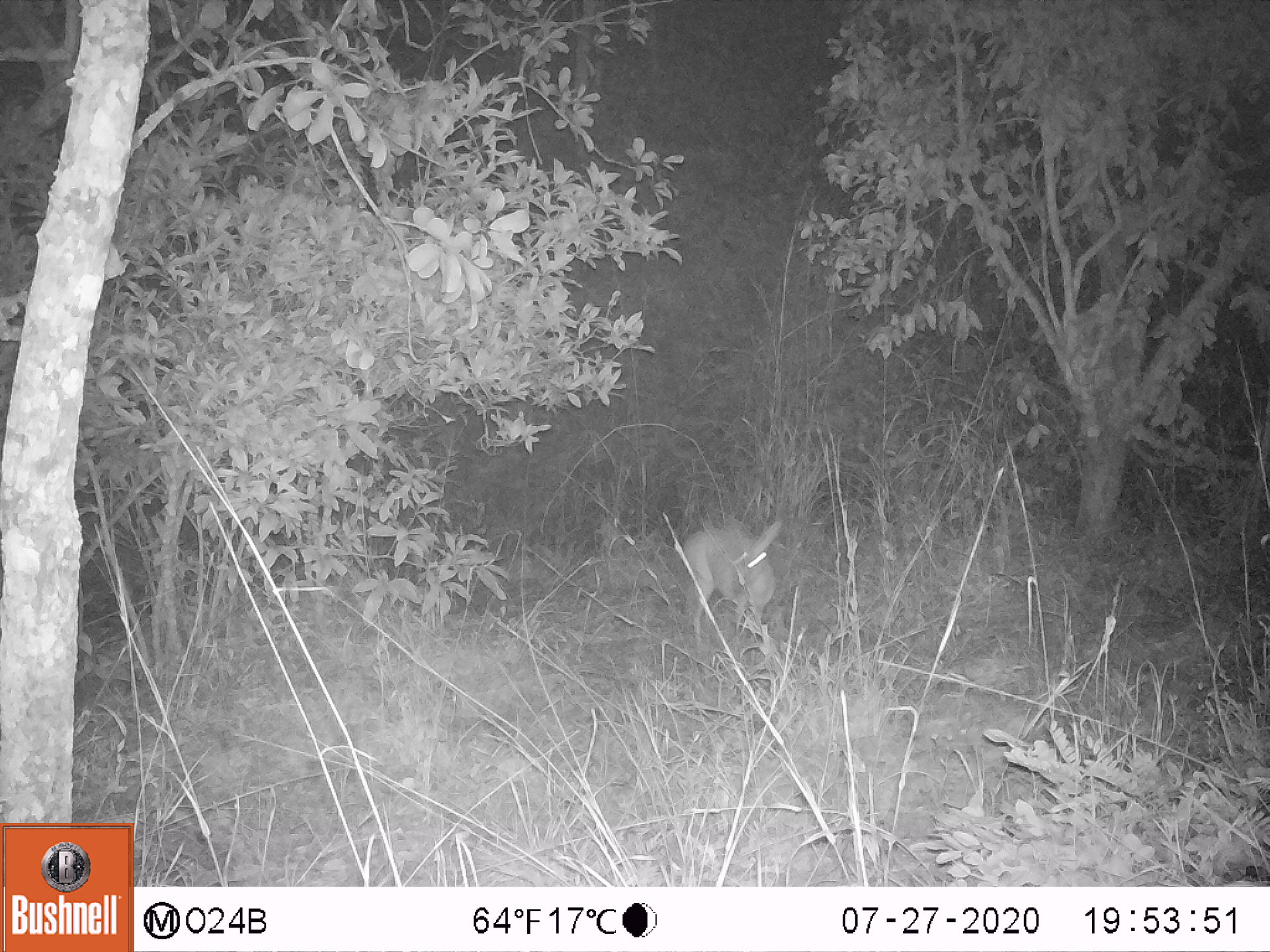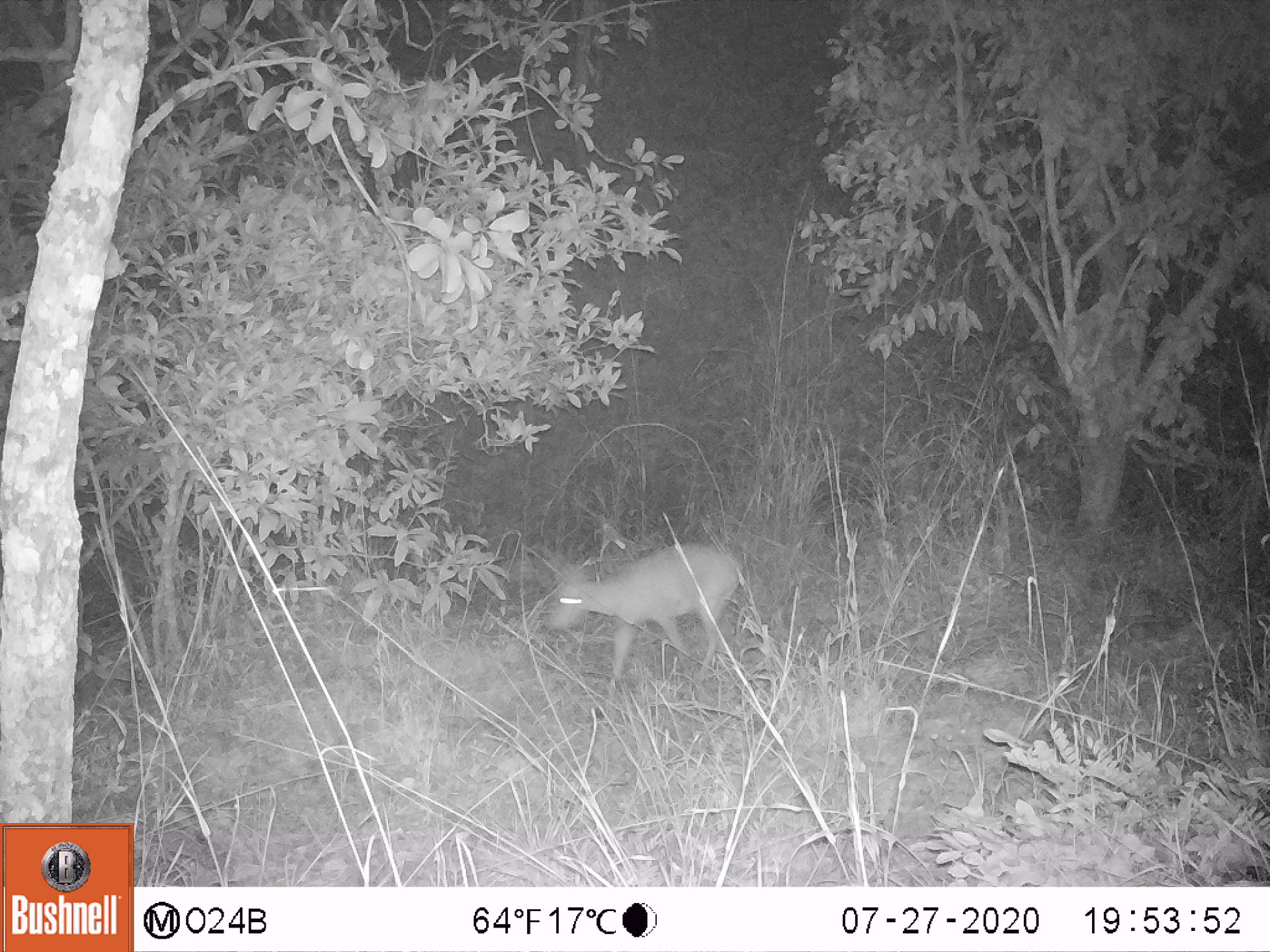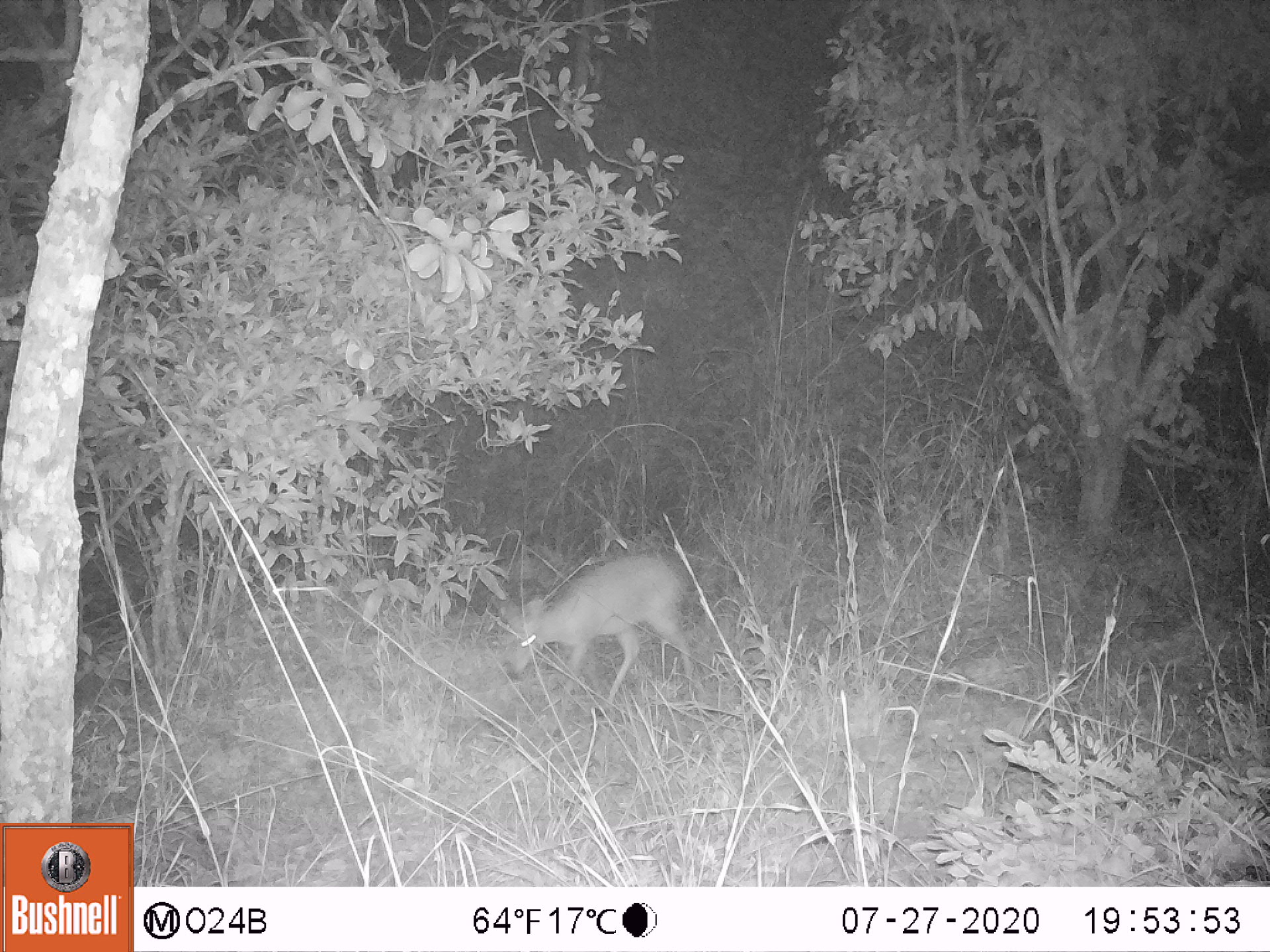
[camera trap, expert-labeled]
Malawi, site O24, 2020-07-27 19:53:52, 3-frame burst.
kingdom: Animalia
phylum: Chordata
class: Mammalia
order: Artiodactyla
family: Bovidae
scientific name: Antilopinae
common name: small antelope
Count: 1.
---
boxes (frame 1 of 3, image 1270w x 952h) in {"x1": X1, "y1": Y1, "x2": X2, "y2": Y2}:
small antelope: {"x1": 662, "y1": 508, "x2": 799, "y2": 667}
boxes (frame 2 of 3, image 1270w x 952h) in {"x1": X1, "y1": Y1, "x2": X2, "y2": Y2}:
small antelope: {"x1": 525, "y1": 530, "x2": 749, "y2": 735}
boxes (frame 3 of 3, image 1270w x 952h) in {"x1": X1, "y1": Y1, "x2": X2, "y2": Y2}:
small antelope: {"x1": 489, "y1": 540, "x2": 702, "y2": 746}